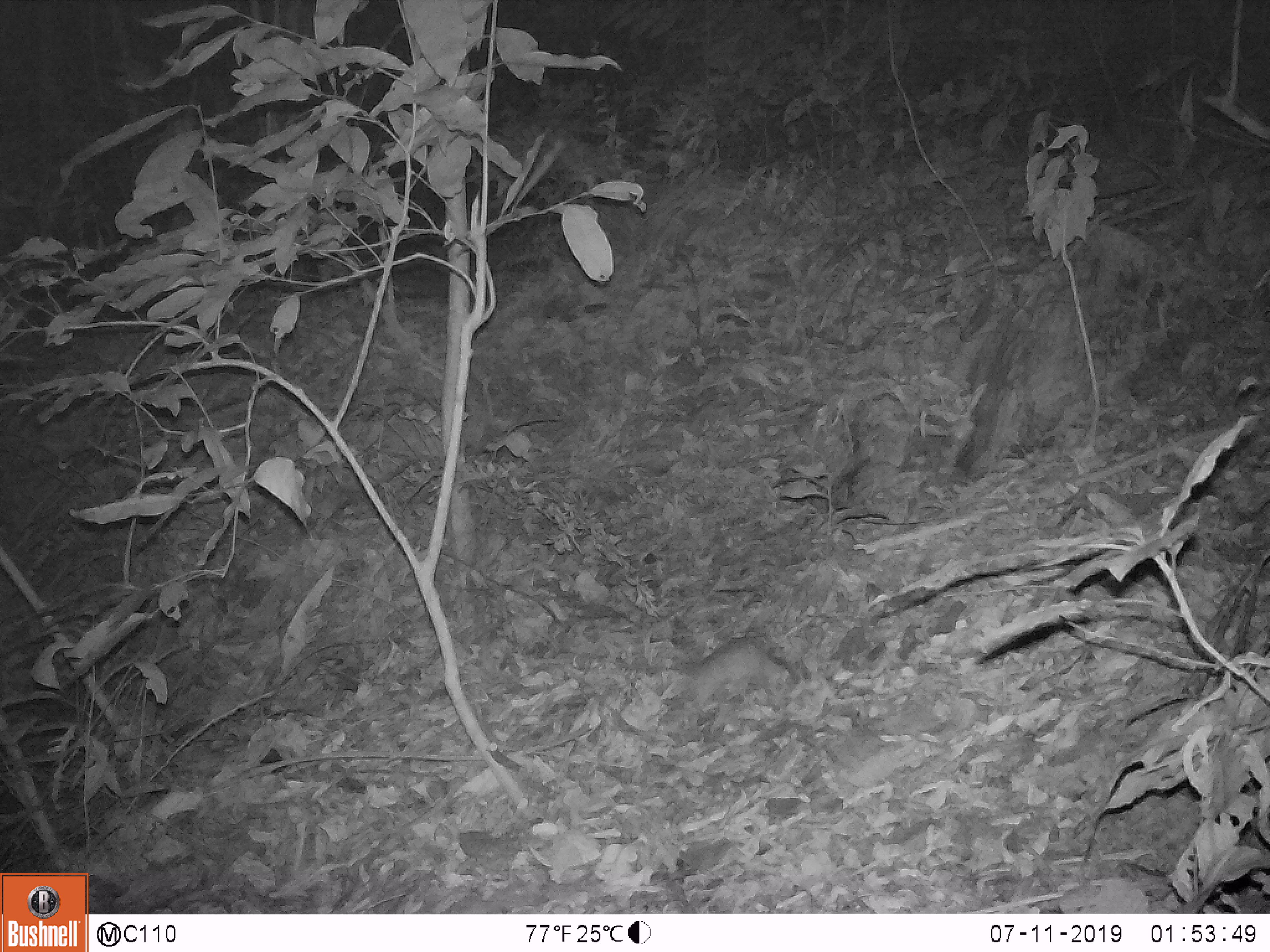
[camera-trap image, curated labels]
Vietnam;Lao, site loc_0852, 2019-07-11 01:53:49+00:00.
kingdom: Animalia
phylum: Chordata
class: Mammalia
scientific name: Mammalia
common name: mammal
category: unidentified small mammal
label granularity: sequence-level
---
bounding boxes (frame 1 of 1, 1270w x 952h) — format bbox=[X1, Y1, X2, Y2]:
unidentified small mammal: bbox=[661, 640, 789, 707]